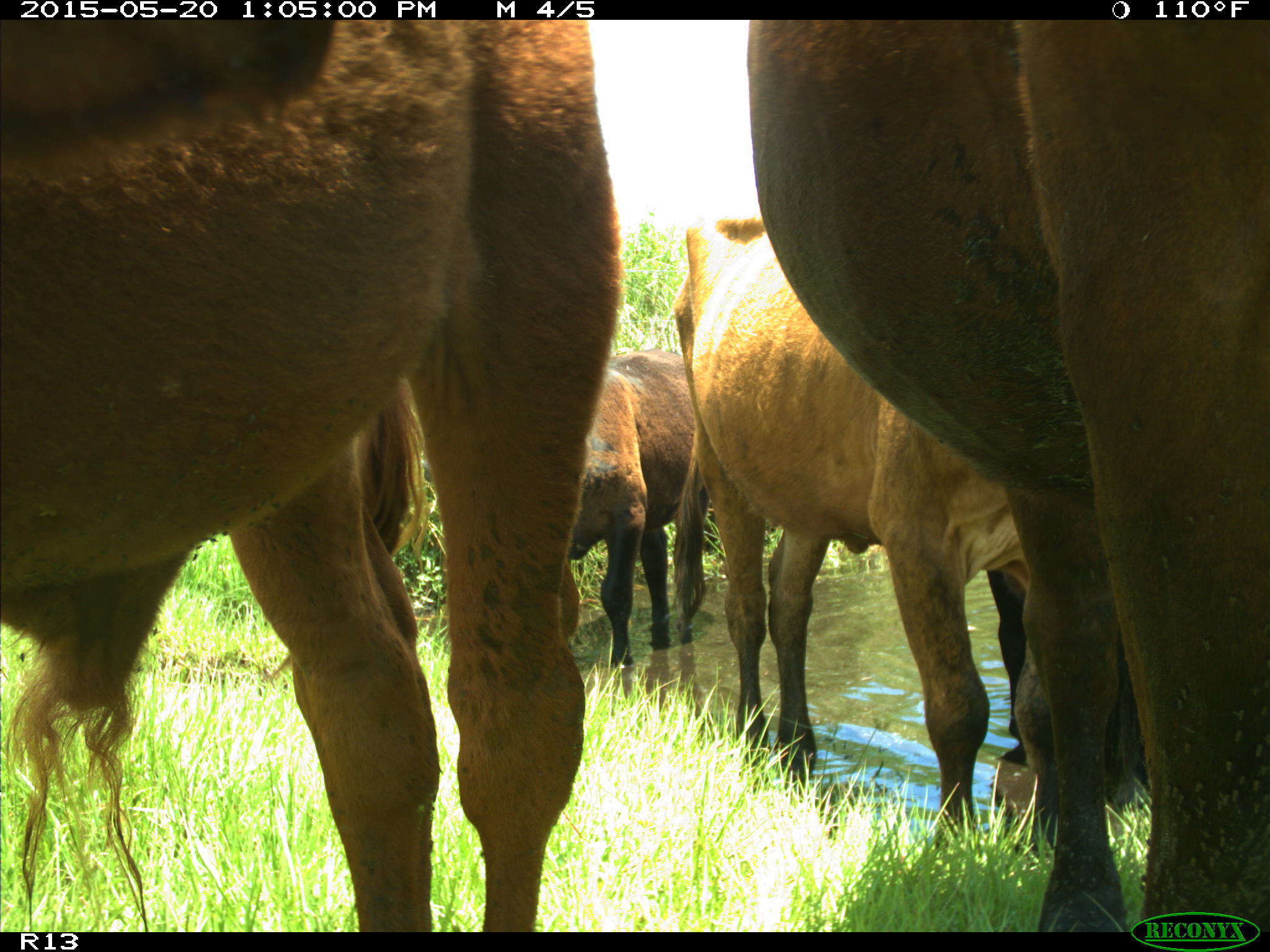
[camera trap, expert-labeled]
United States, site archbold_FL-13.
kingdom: Animalia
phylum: Chordata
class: Mammalia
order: Artiodactyla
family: Bovidae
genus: Bos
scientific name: Bos taurus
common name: domestic cow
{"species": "Bos taurus (domestic cow)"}